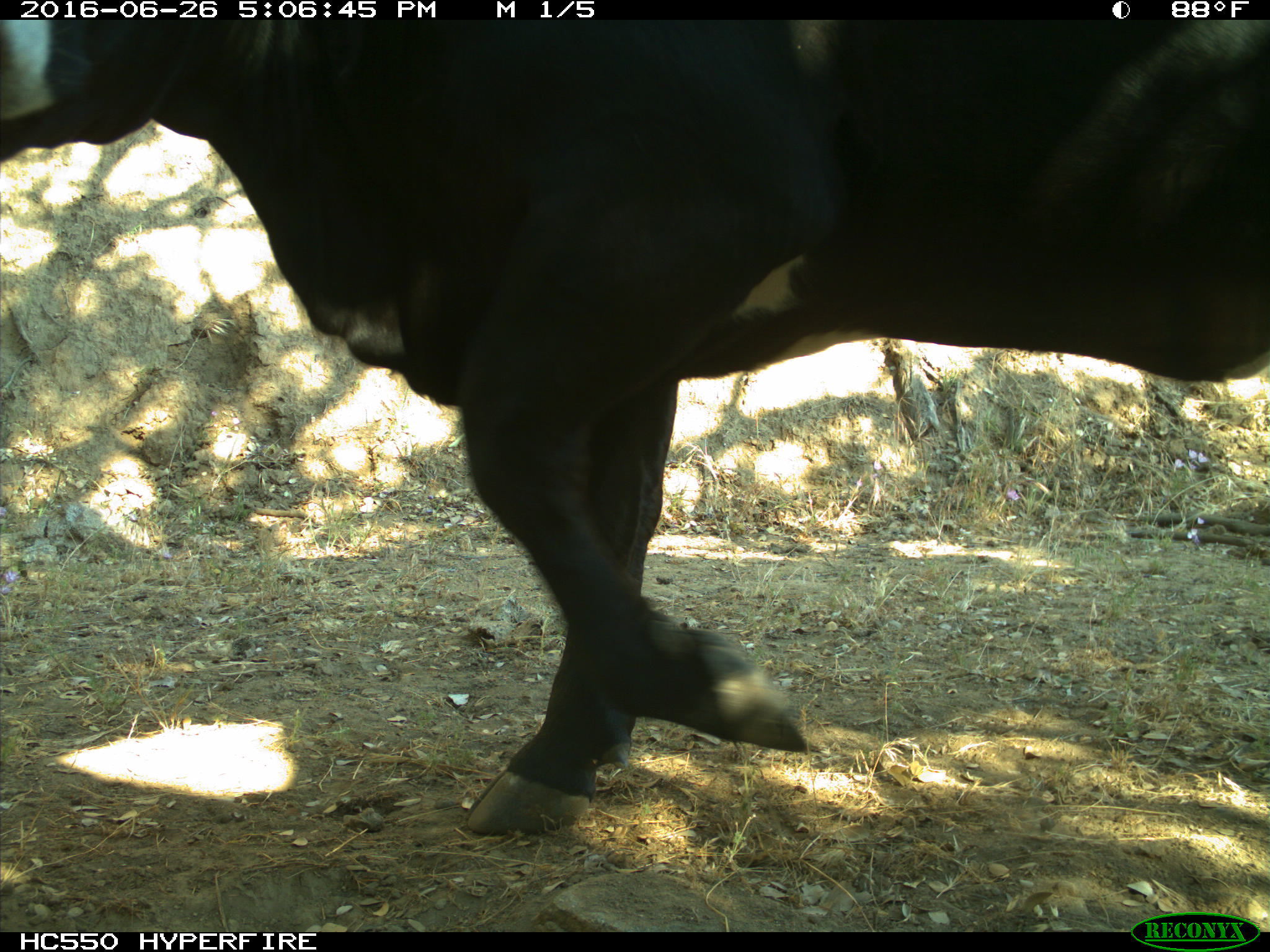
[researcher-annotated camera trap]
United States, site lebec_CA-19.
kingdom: Animalia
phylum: Chordata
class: Mammalia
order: Artiodactyla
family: Bovidae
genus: Bos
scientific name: Bos taurus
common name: domestic cow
Bos taurus (domestic cow).